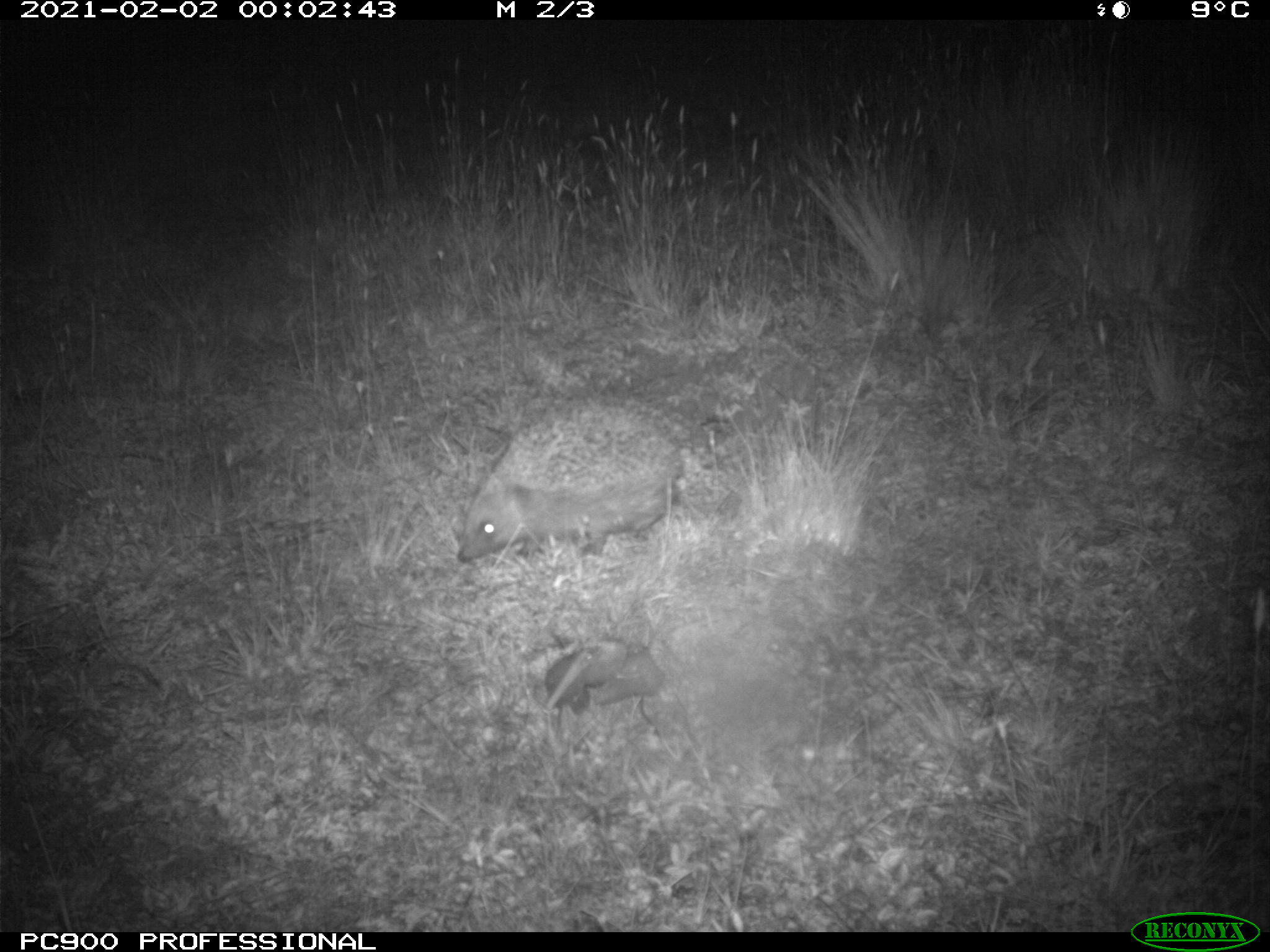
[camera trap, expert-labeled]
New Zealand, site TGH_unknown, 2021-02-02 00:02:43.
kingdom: Animalia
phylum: Chordata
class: Mammalia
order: Eulipotyphla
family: Erinaceidae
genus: Erinaceus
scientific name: Erinaceus europaeus europaeus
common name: european hedgehog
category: hedgehog